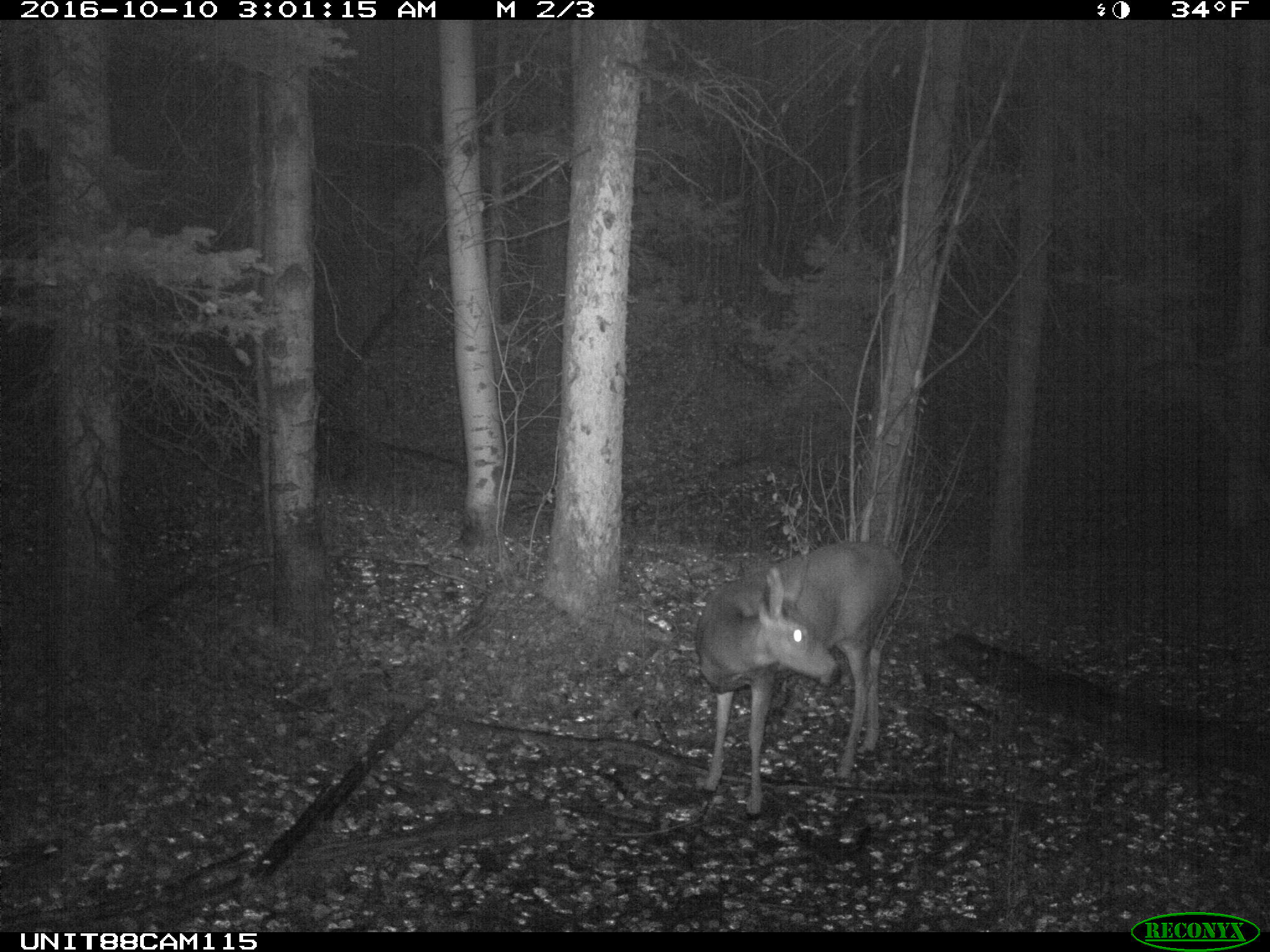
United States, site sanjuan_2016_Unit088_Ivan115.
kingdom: Animalia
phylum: Chordata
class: Mammalia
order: Artiodactyla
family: Cervidae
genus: Odocoileus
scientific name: Odocoileus hemionus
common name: mule deer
Odocoileus hemionus (mule deer).